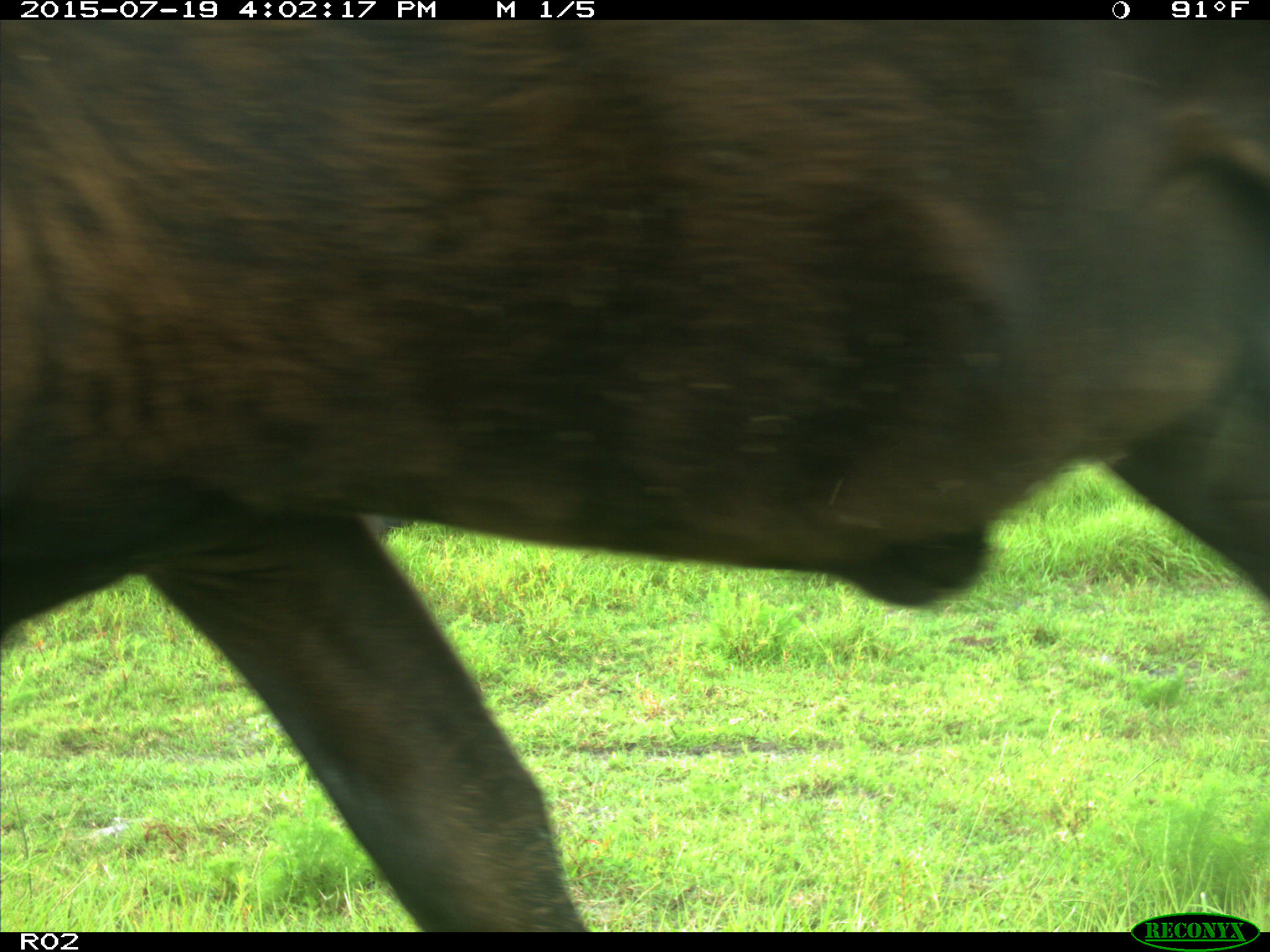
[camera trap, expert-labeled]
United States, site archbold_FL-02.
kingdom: Animalia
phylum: Chordata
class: Mammalia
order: Artiodactyla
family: Bovidae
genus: Bos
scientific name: Bos taurus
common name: domestic cow